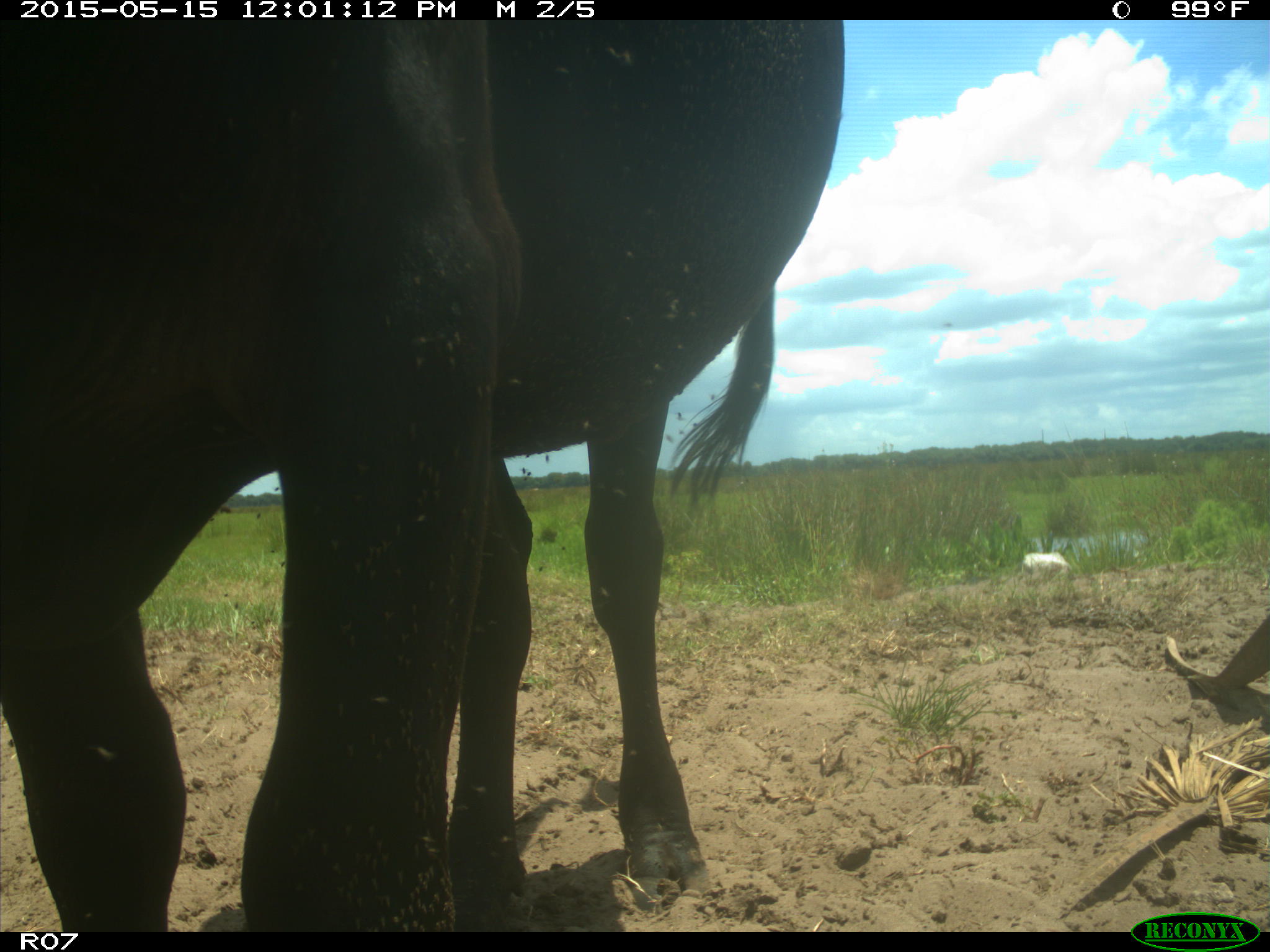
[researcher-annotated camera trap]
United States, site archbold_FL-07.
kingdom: Animalia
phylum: Chordata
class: Mammalia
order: Artiodactyla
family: Bovidae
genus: Bos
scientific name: Bos taurus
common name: domestic cow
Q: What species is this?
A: Bos taurus (domestic cow).